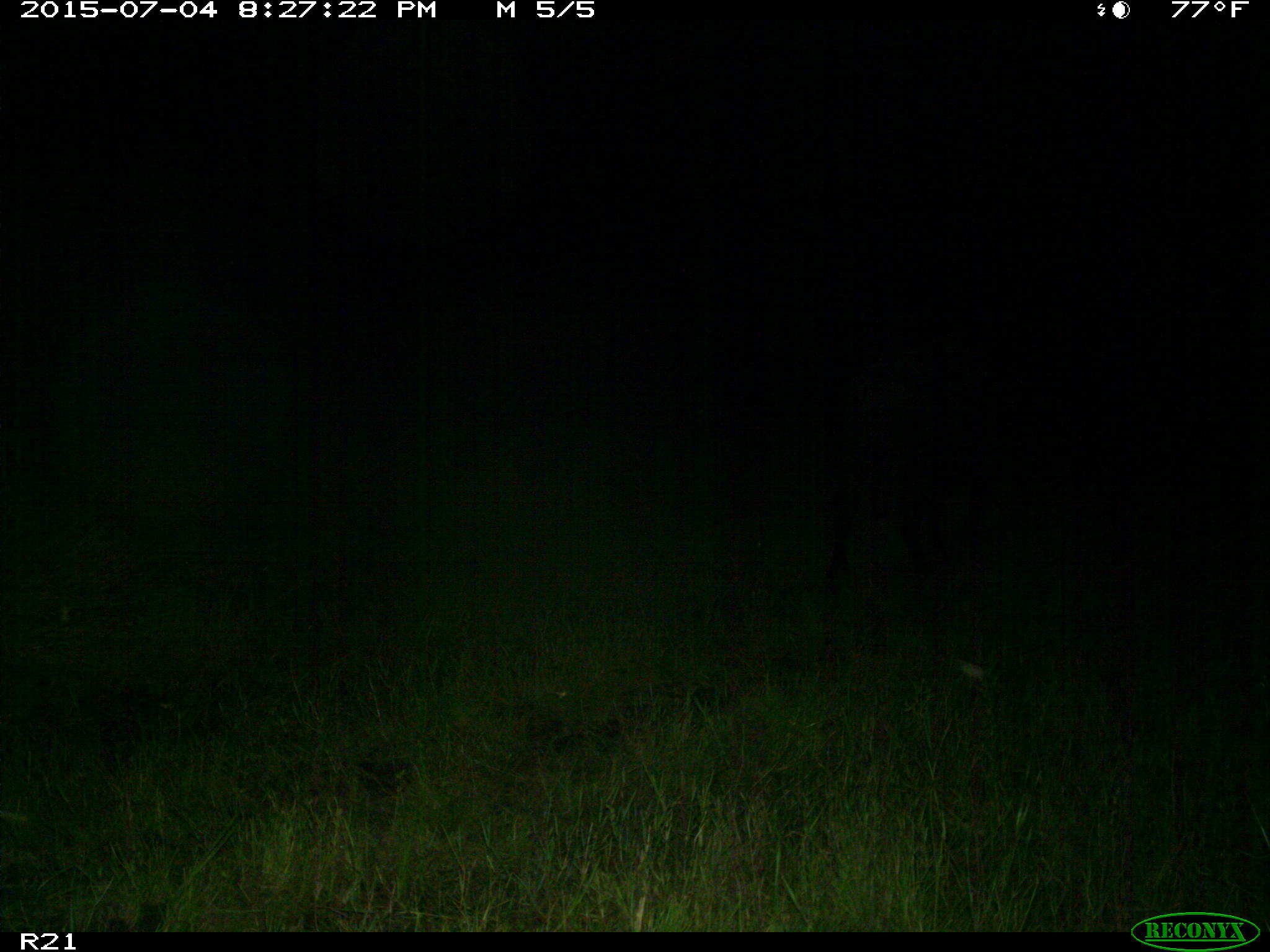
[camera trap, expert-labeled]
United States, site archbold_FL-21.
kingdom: Animalia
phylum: Chordata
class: Mammalia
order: Artiodactyla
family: Bovidae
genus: Bos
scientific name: Bos taurus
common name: domestic cow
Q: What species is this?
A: Bos taurus (domestic cow).